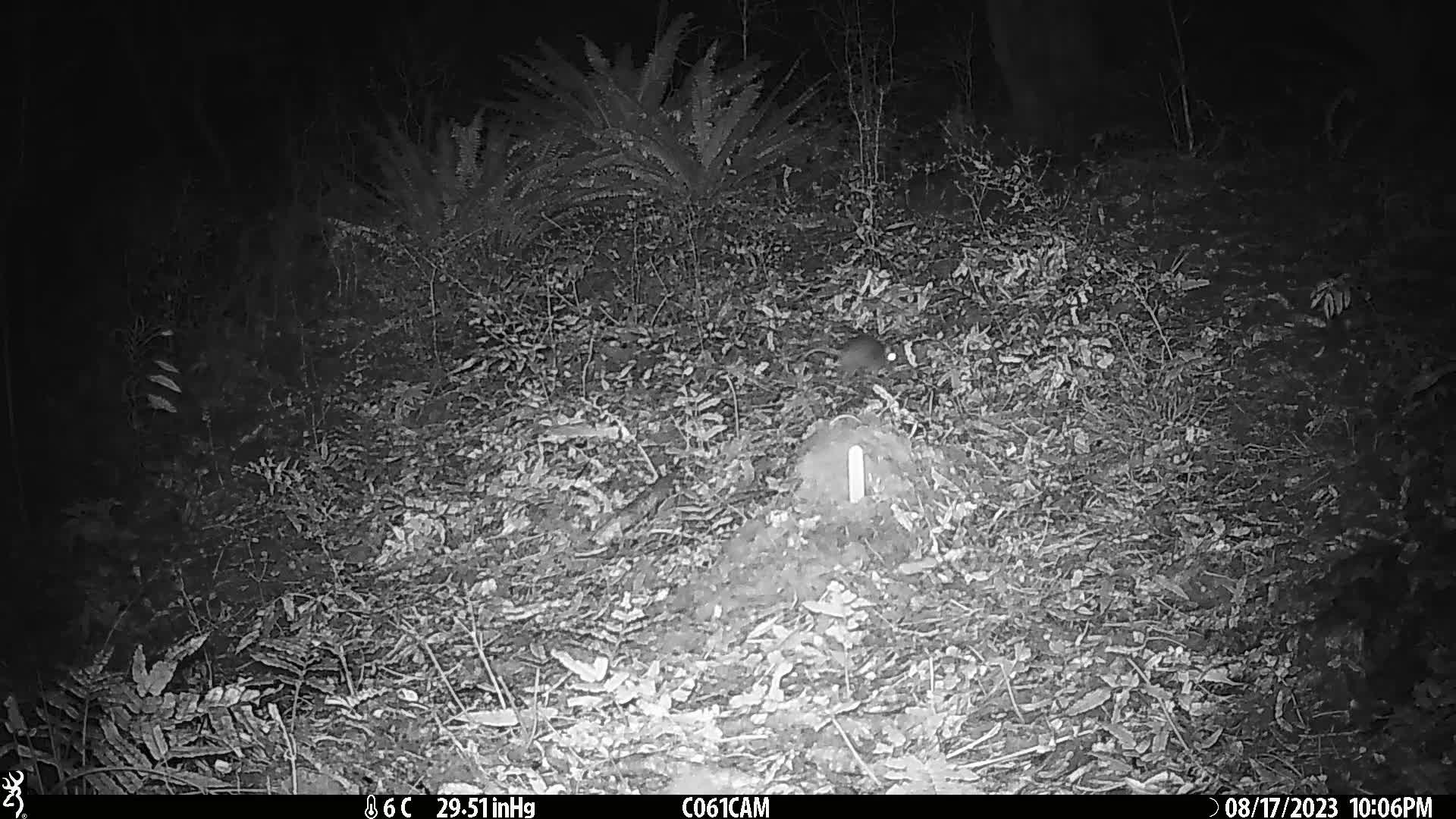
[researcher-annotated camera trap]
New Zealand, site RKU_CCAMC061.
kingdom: Animalia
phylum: Chordata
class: Mammalia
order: Rodentia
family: Muridae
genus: Rattus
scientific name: Rattus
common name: rat